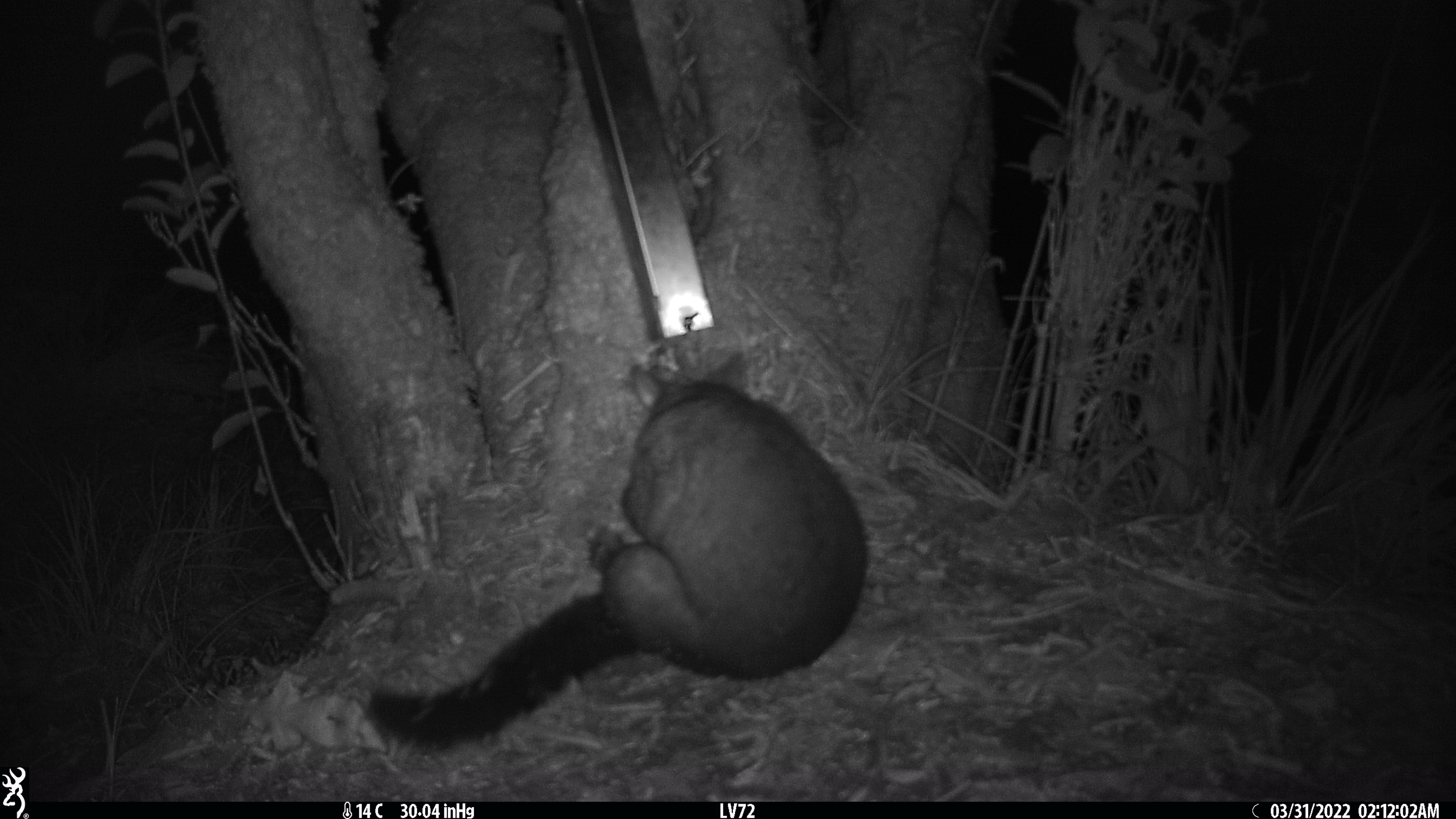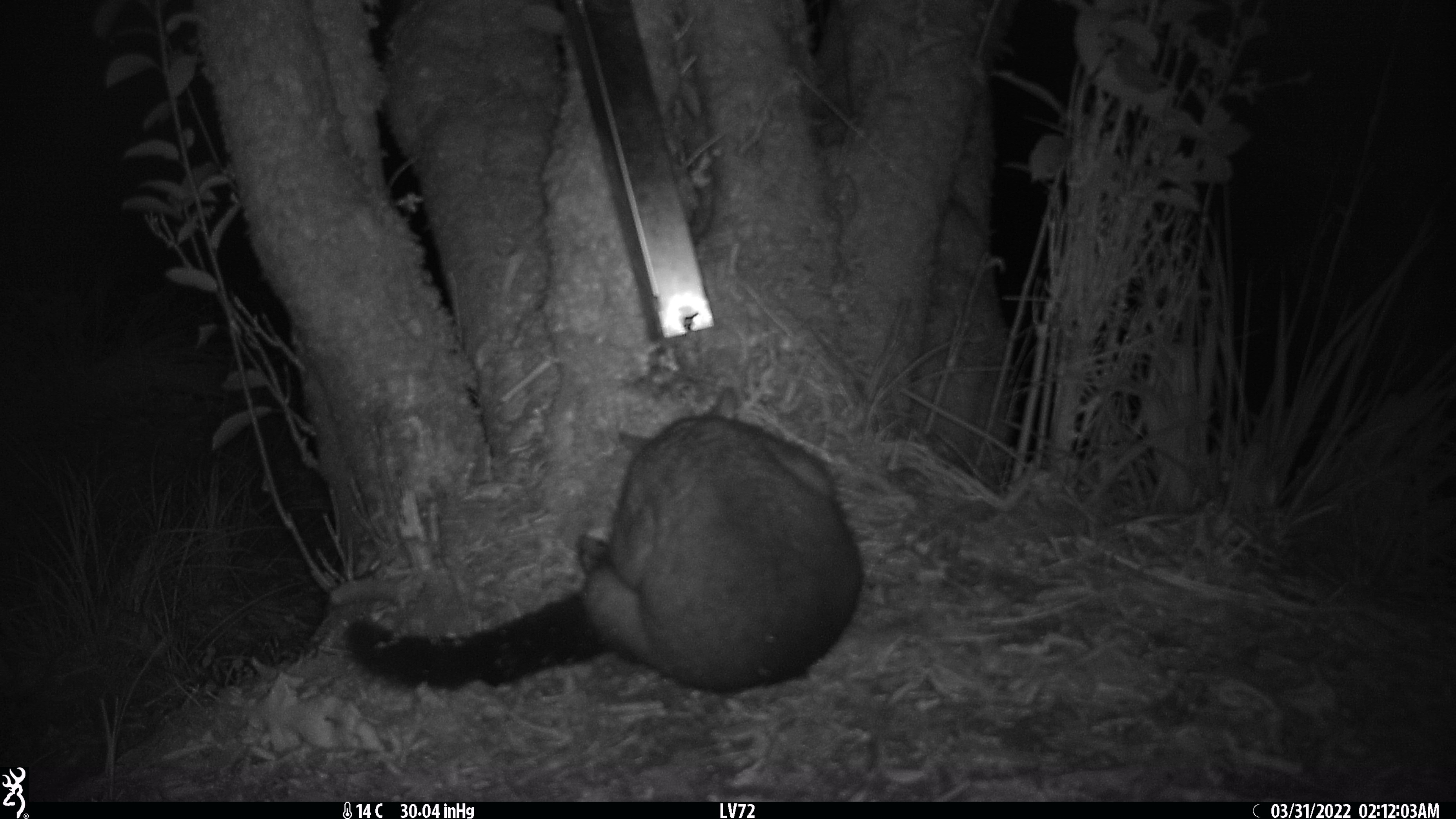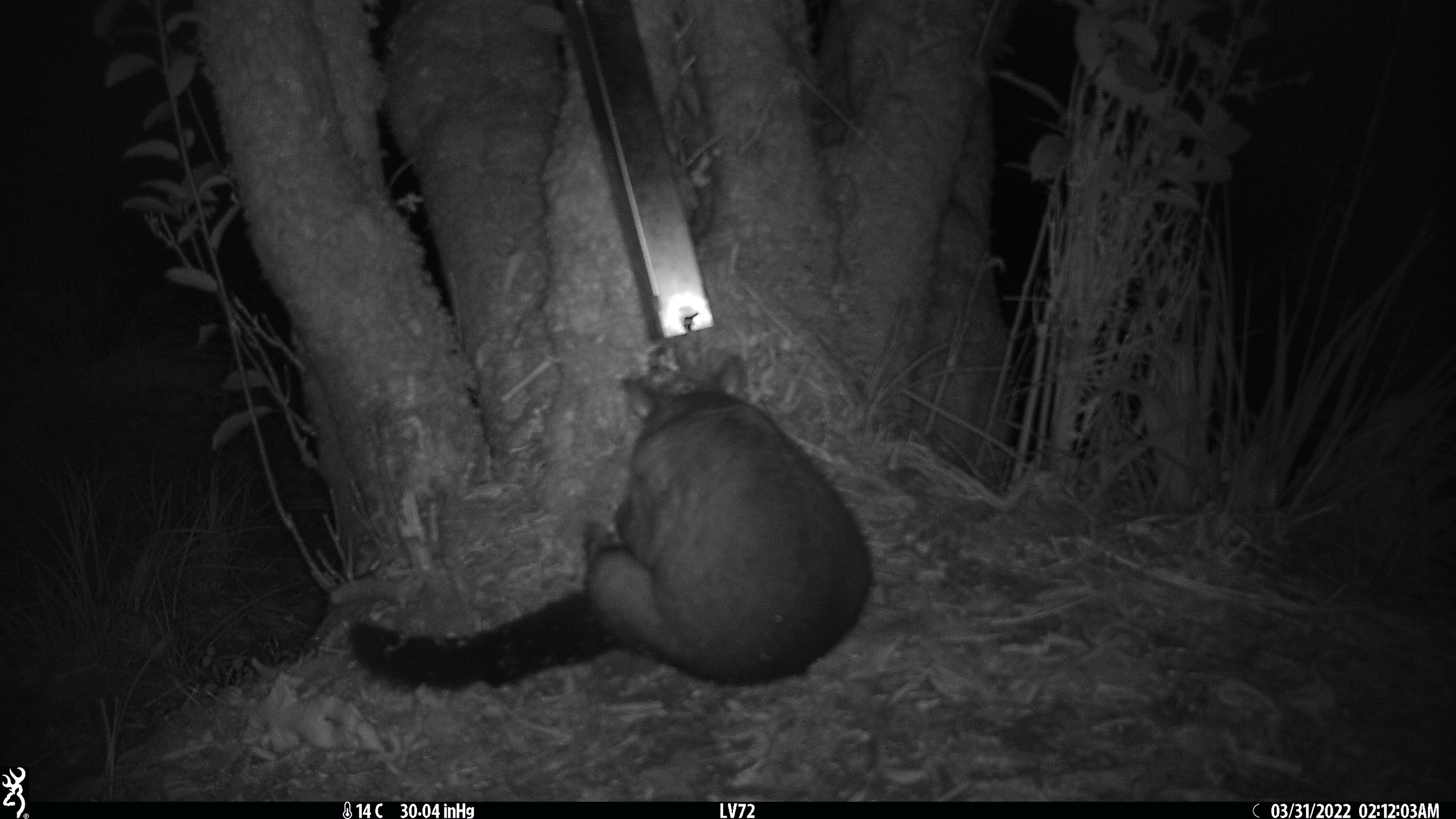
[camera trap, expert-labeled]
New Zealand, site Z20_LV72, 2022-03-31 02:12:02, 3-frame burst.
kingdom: Animalia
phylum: Chordata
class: Mammalia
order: Diprotodontia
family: Phalangeridae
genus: Trichosurus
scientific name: Trichosurus vulpecula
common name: common brushtail possum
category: possum